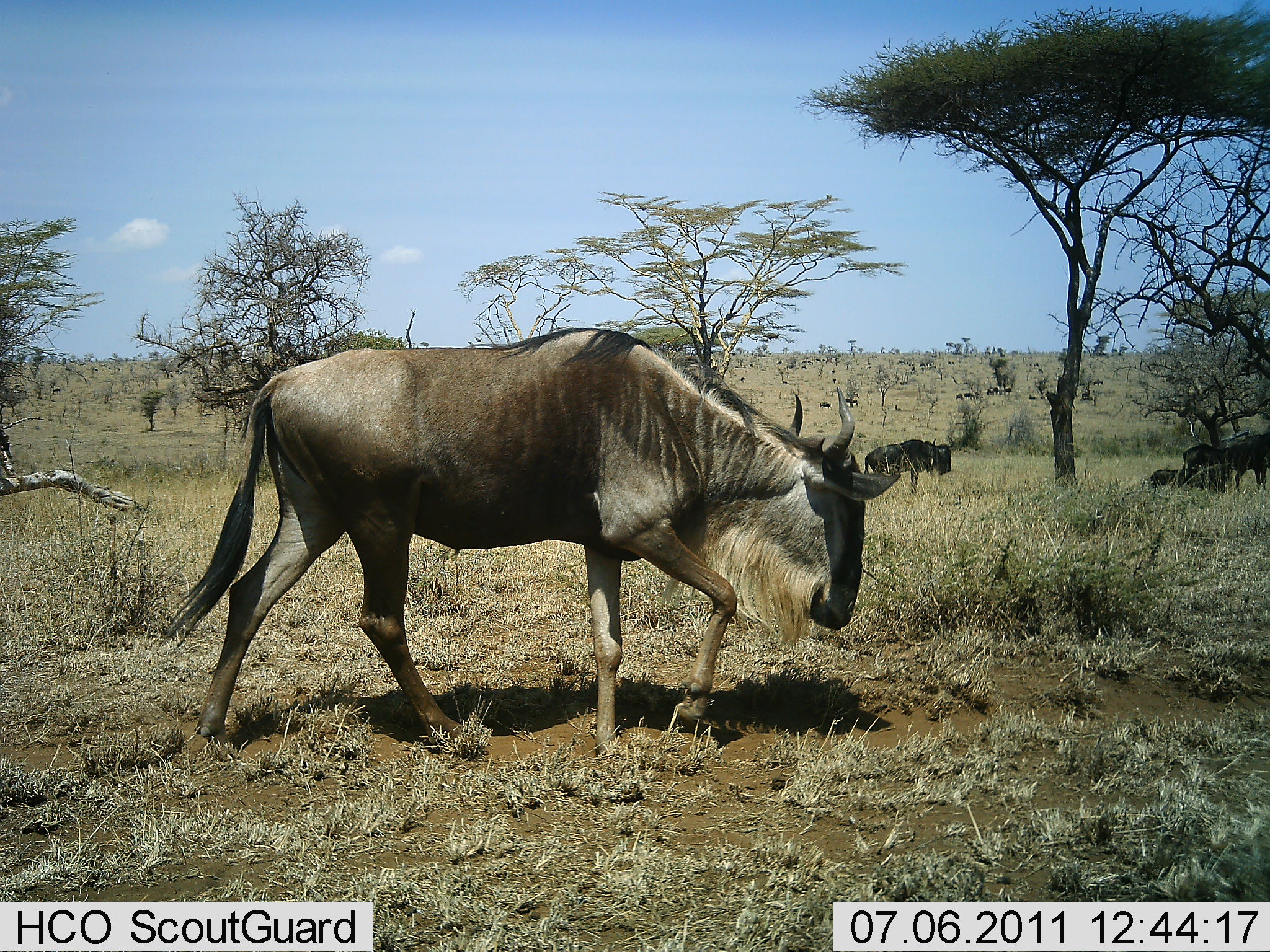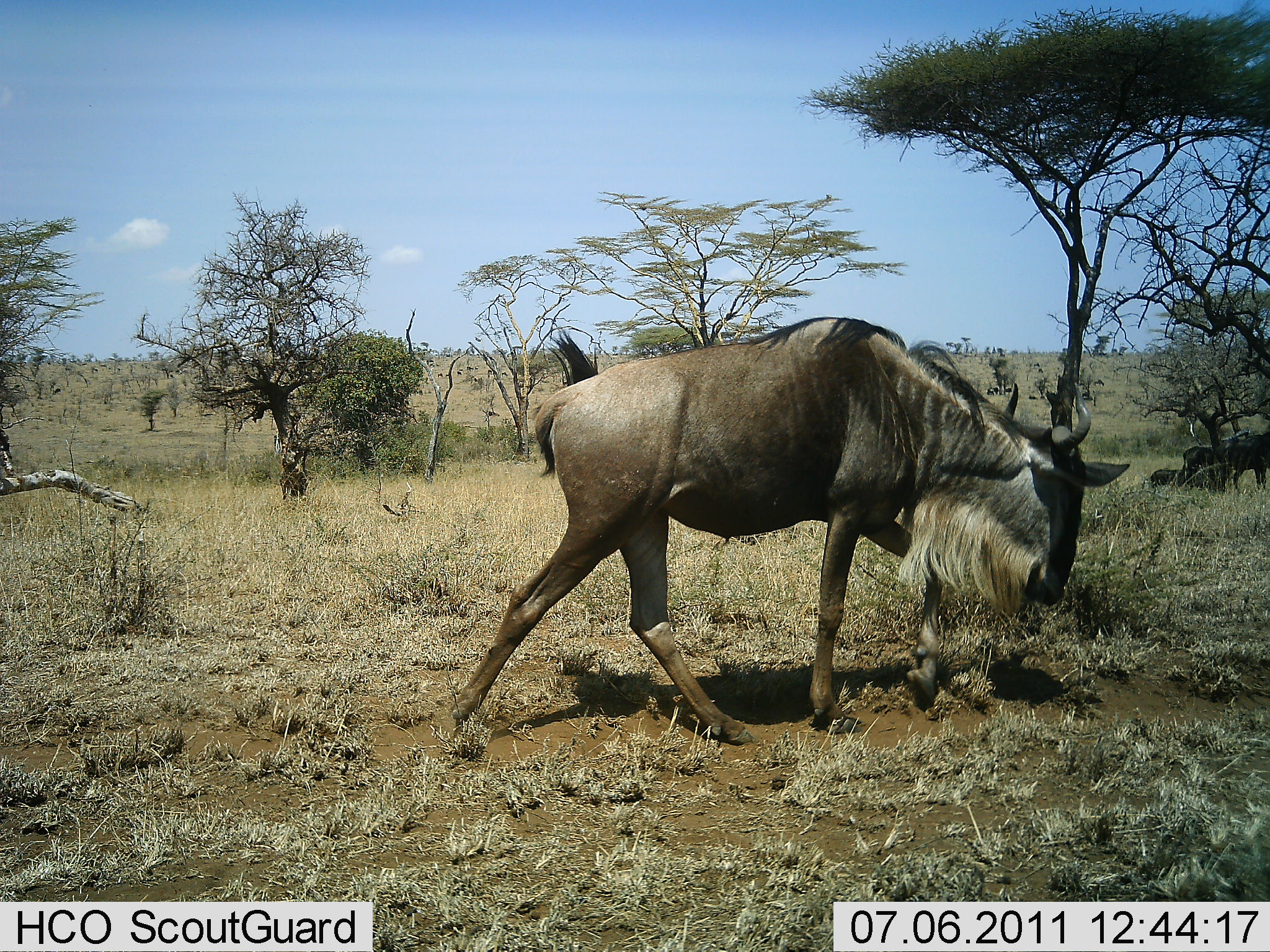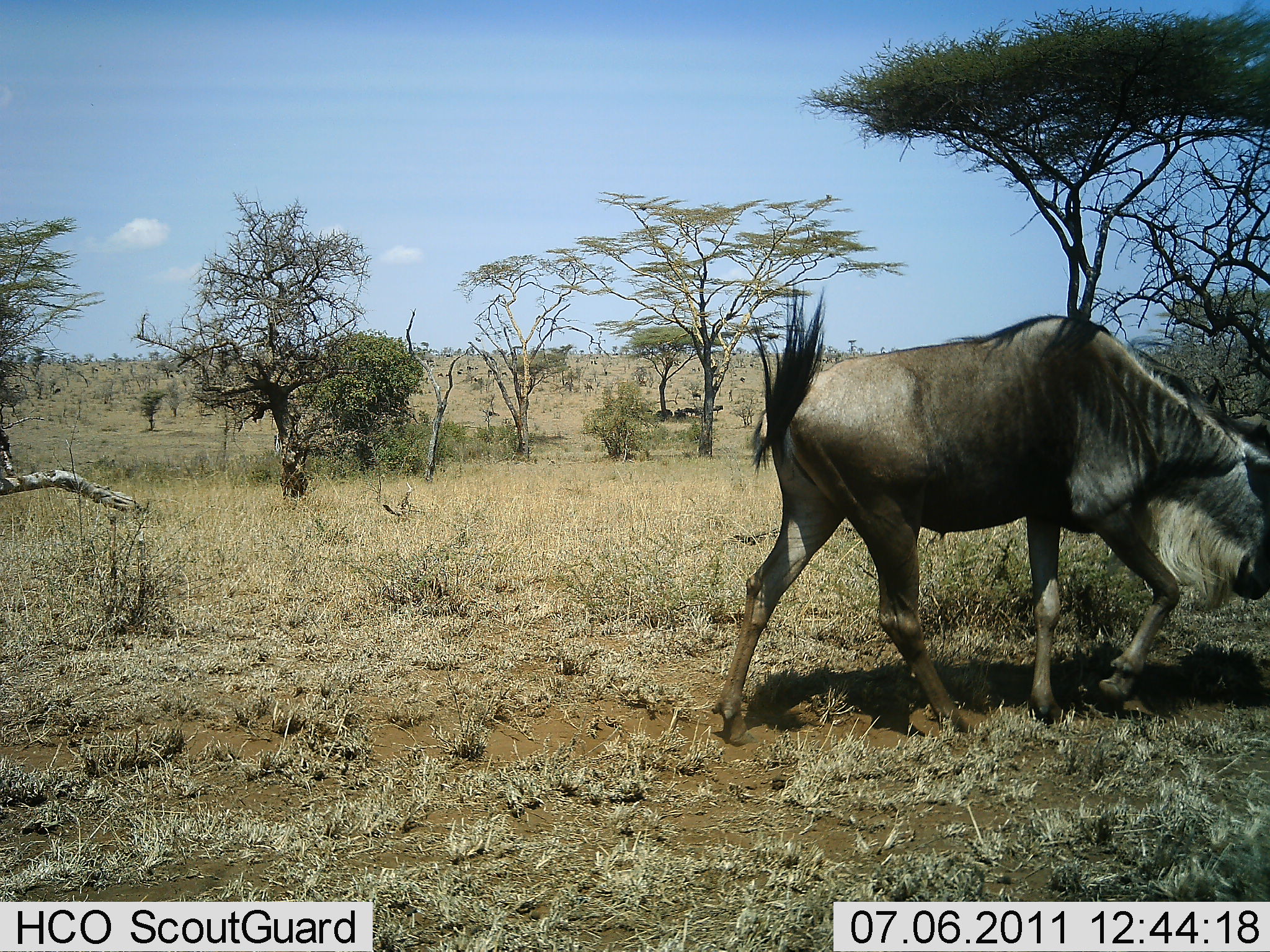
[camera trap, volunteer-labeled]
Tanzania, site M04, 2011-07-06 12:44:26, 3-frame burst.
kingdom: Animalia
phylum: Chordata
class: Mammalia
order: Artiodactyla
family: Bovidae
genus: Connochaetes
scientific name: Connochaetes taurinus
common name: blue wildebeest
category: wildebeest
Wildebeest (blue wildebeest) (Connochaetes taurinus), count 1. Behavior (volunteer vote fractions): standing 9%, resting 0%, moving 91%, interacting 0%. Young present (vote fraction): 0%. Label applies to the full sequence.